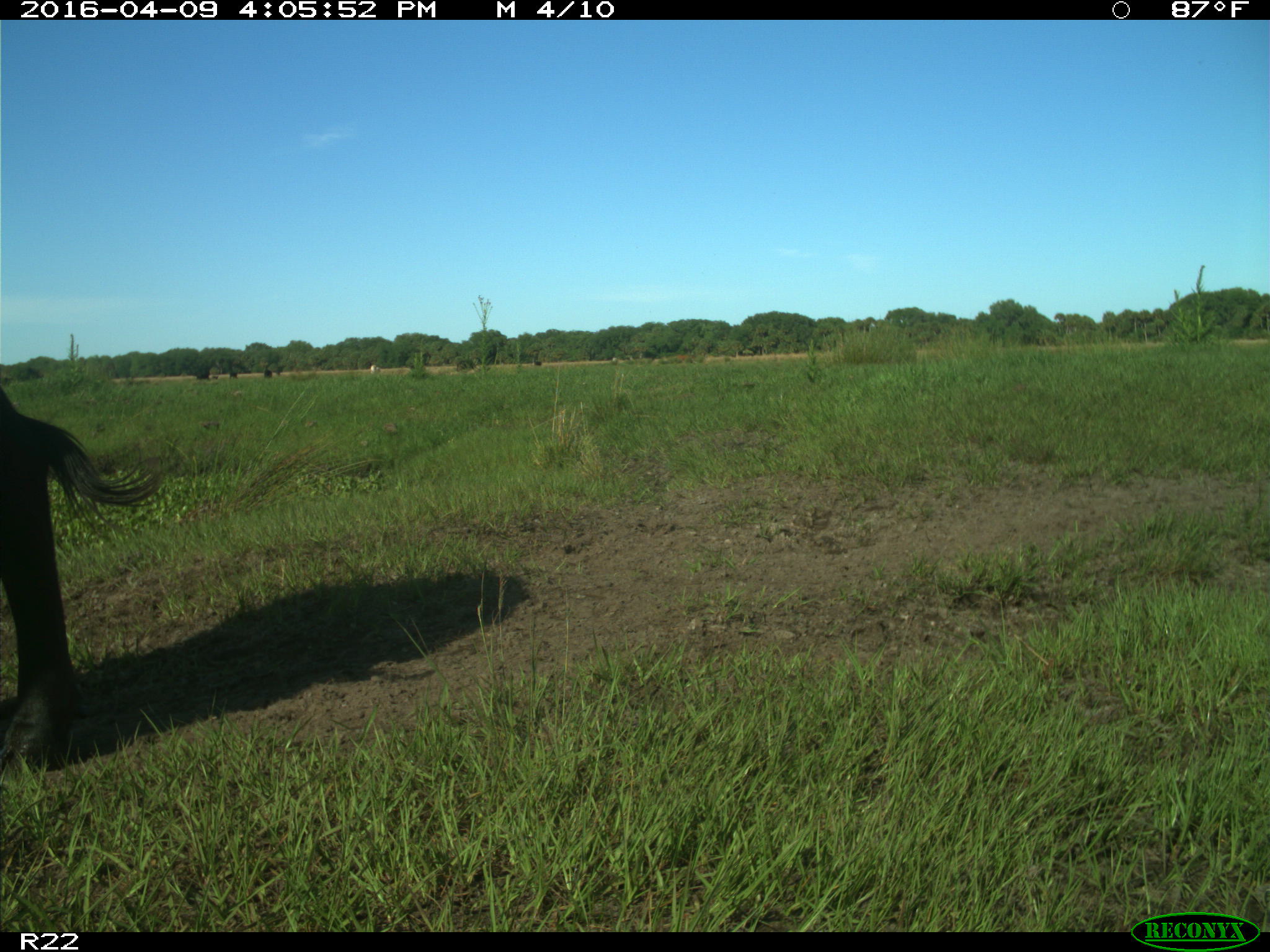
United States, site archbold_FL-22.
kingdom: Animalia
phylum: Chordata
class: Mammalia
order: Artiodactyla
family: Bovidae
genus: Bos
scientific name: Bos taurus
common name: domestic cow